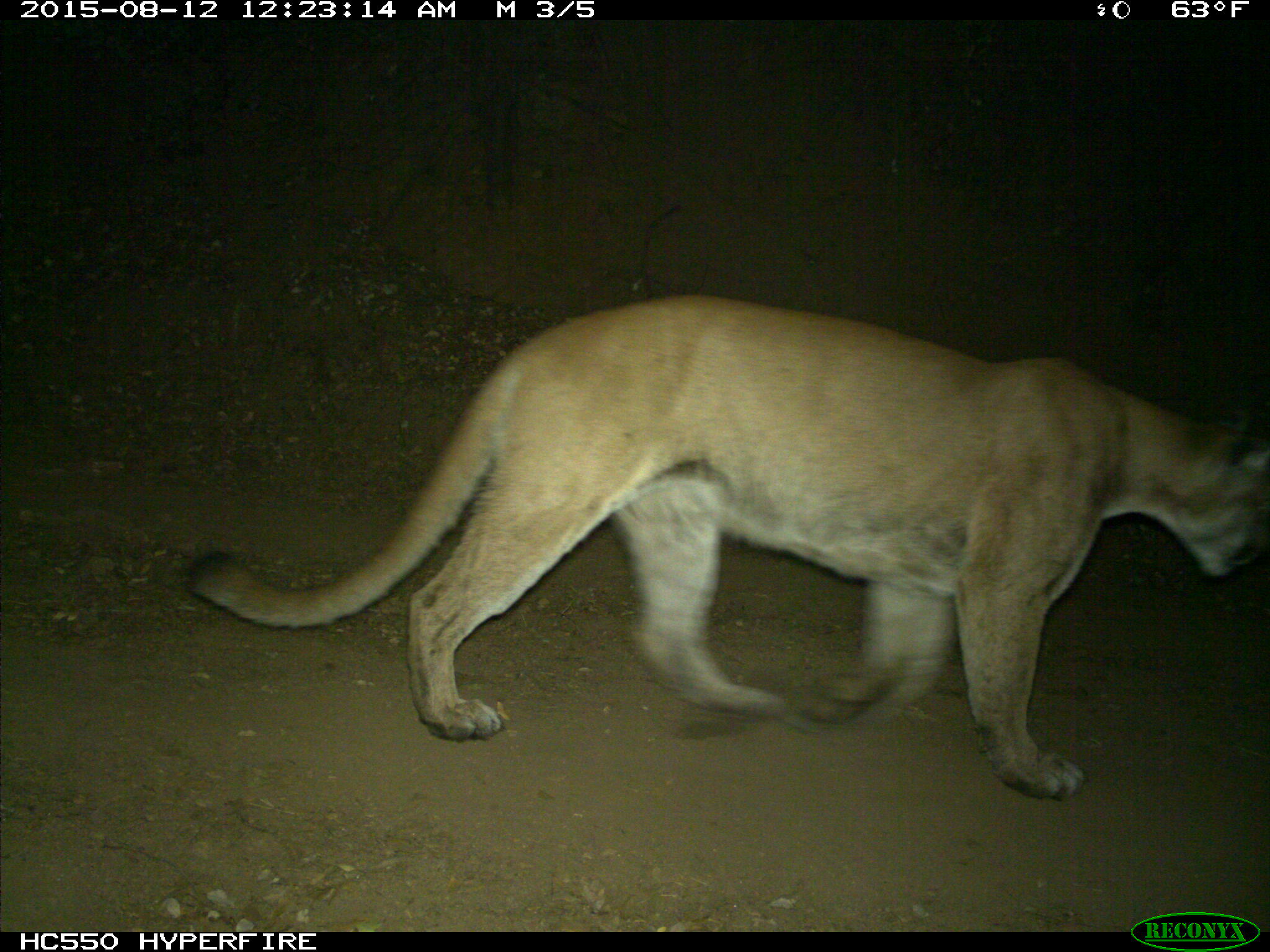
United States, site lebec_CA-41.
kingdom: Animalia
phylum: Chordata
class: Mammalia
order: Carnivora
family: Felidae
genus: Puma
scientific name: Puma concolor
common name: mountain lion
Puma concolor (mountain lion).